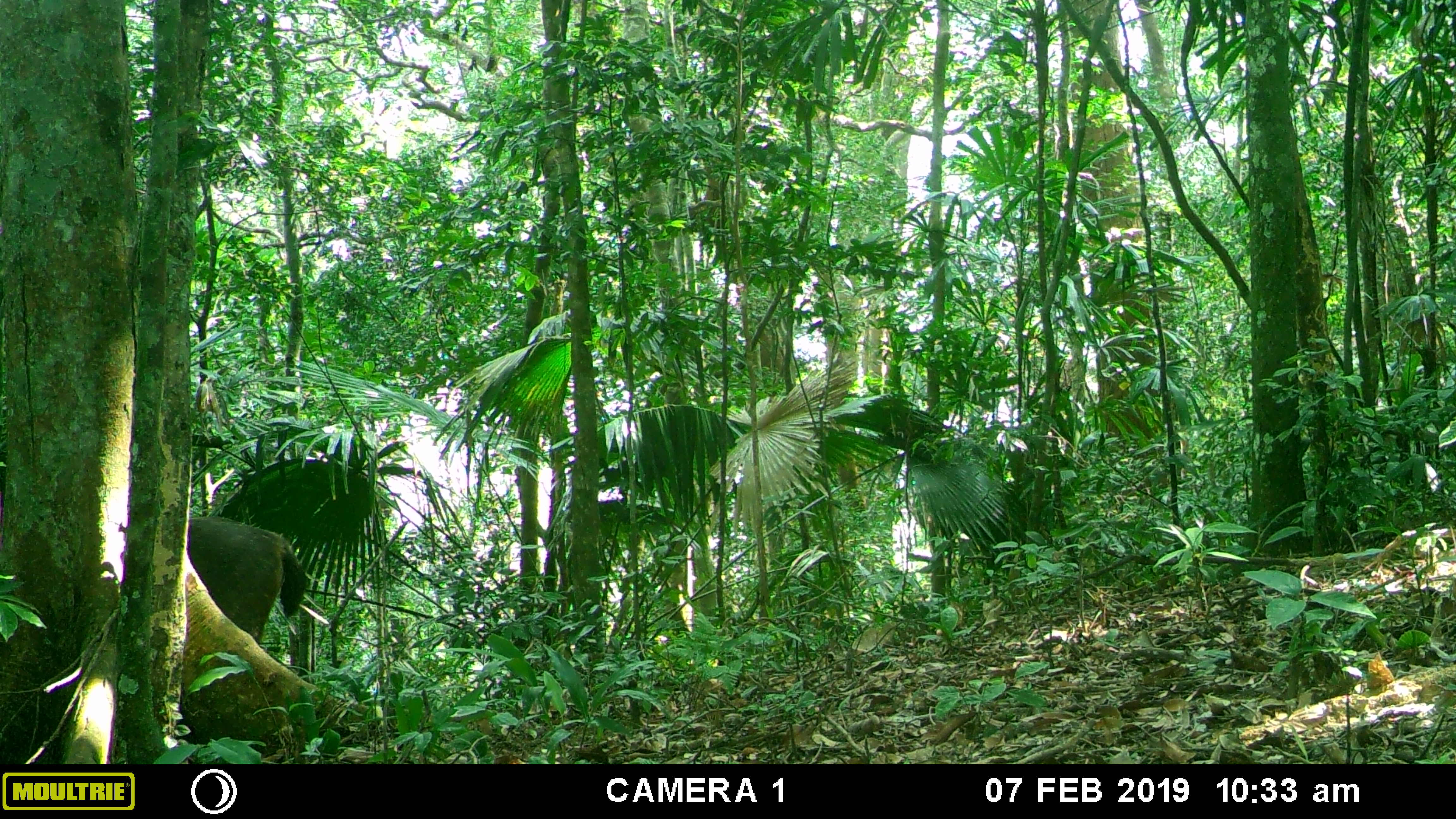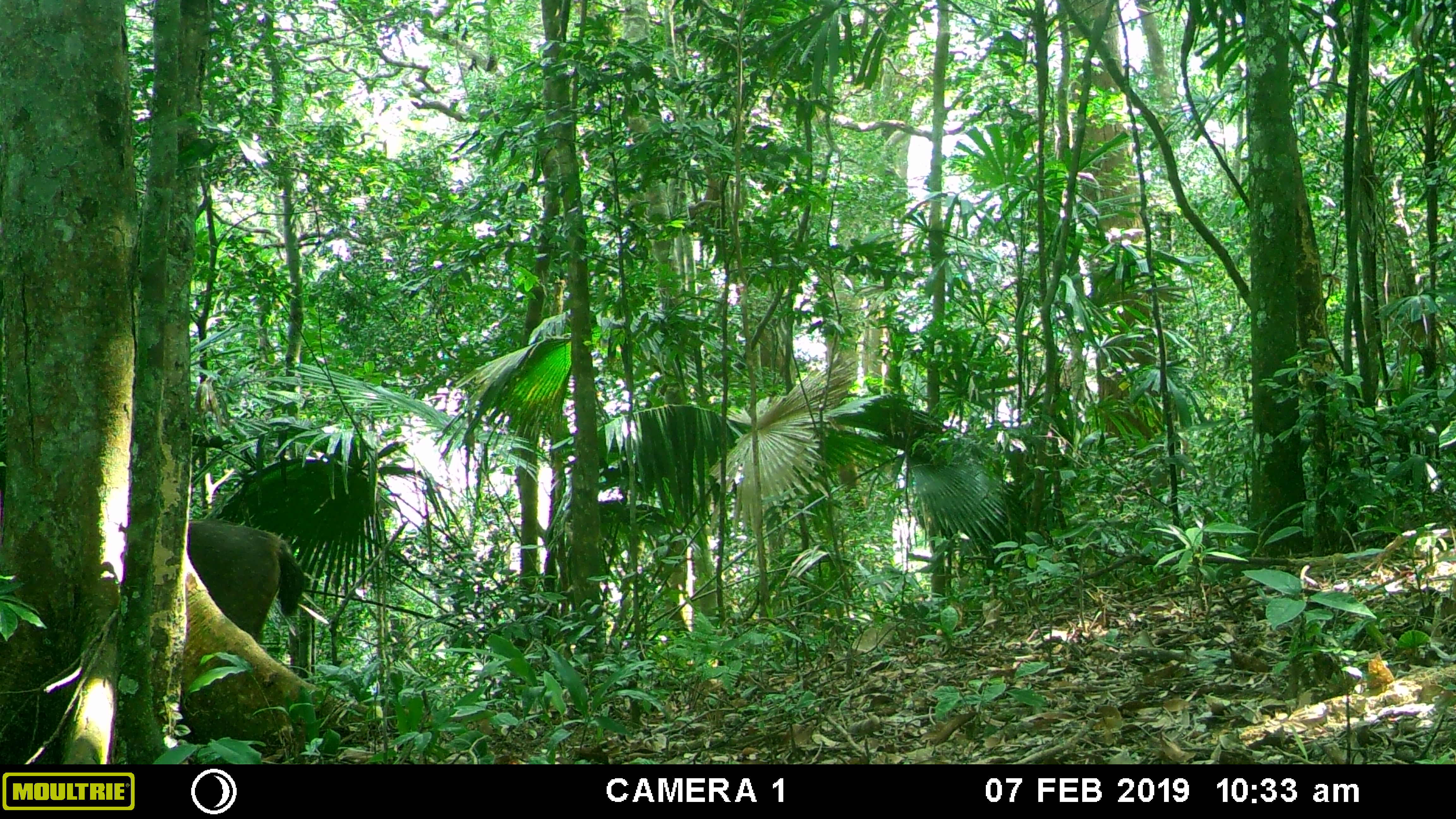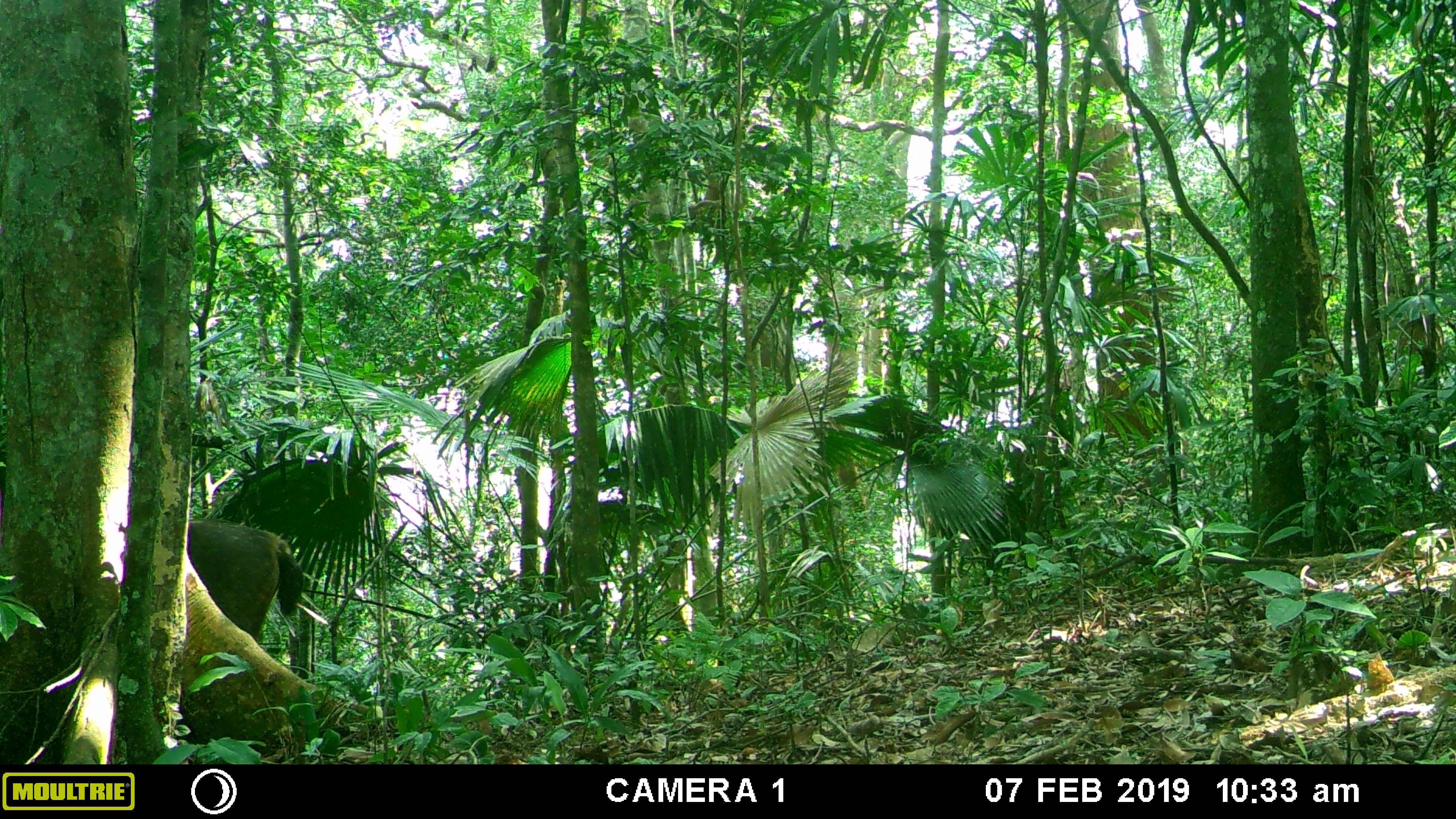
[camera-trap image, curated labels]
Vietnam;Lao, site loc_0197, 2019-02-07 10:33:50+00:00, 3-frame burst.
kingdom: Animalia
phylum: Chordata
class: Mammalia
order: Artiodactyla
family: Cervidae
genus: Rusa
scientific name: Rusa unicolor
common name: sambar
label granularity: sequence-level